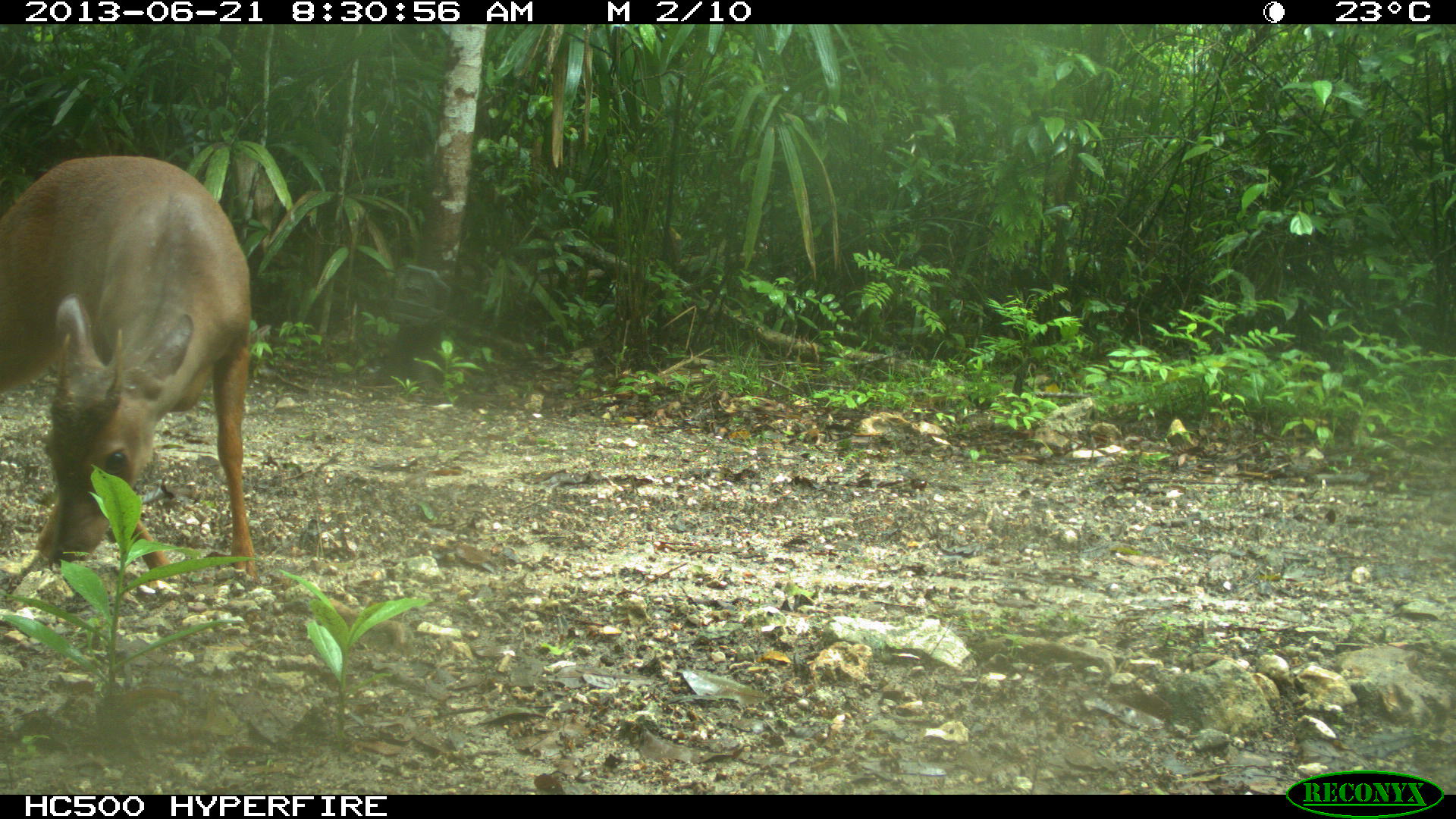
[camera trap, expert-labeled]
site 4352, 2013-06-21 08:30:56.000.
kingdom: Animalia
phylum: Chordata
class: Mammalia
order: Artiodactyla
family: Cervidae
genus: Mazama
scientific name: Mazama temama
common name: central american red brocket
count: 1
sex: male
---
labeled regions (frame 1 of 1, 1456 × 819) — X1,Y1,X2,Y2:
mazama temama: 0,150,254,584